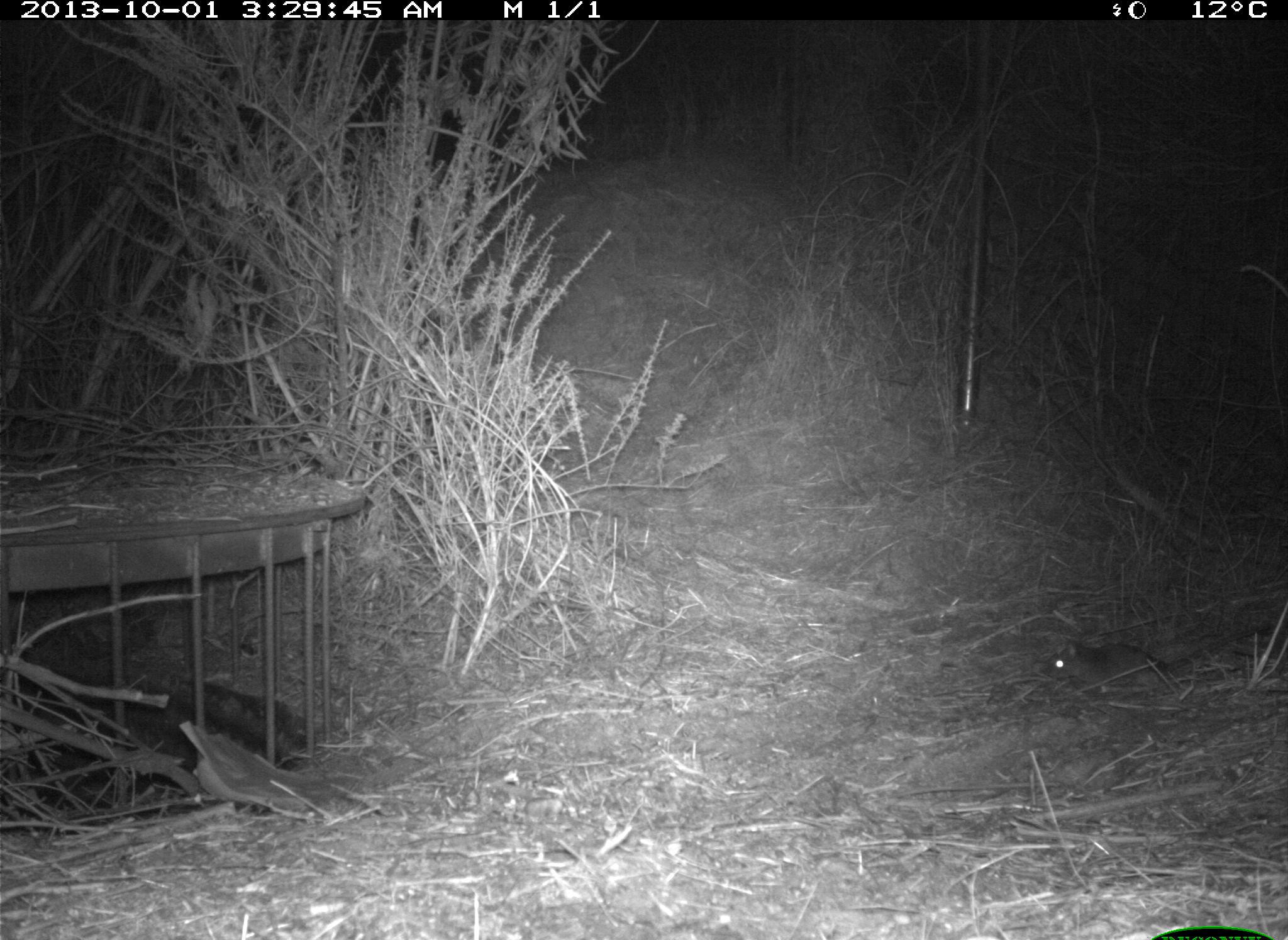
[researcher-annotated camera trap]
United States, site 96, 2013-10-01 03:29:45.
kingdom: Animalia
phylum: Chordata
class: Mammalia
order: Rodentia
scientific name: Rodentia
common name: rodent